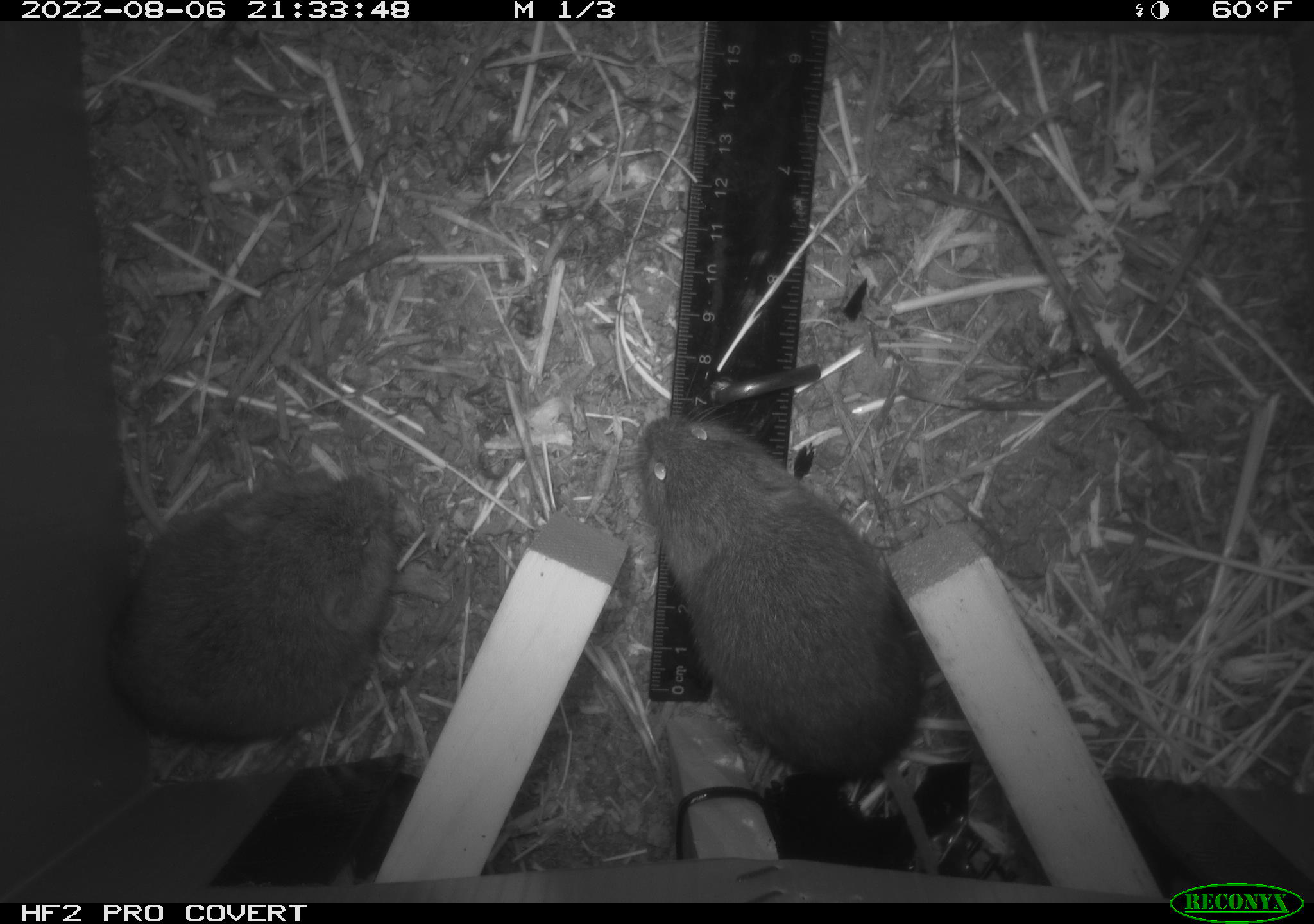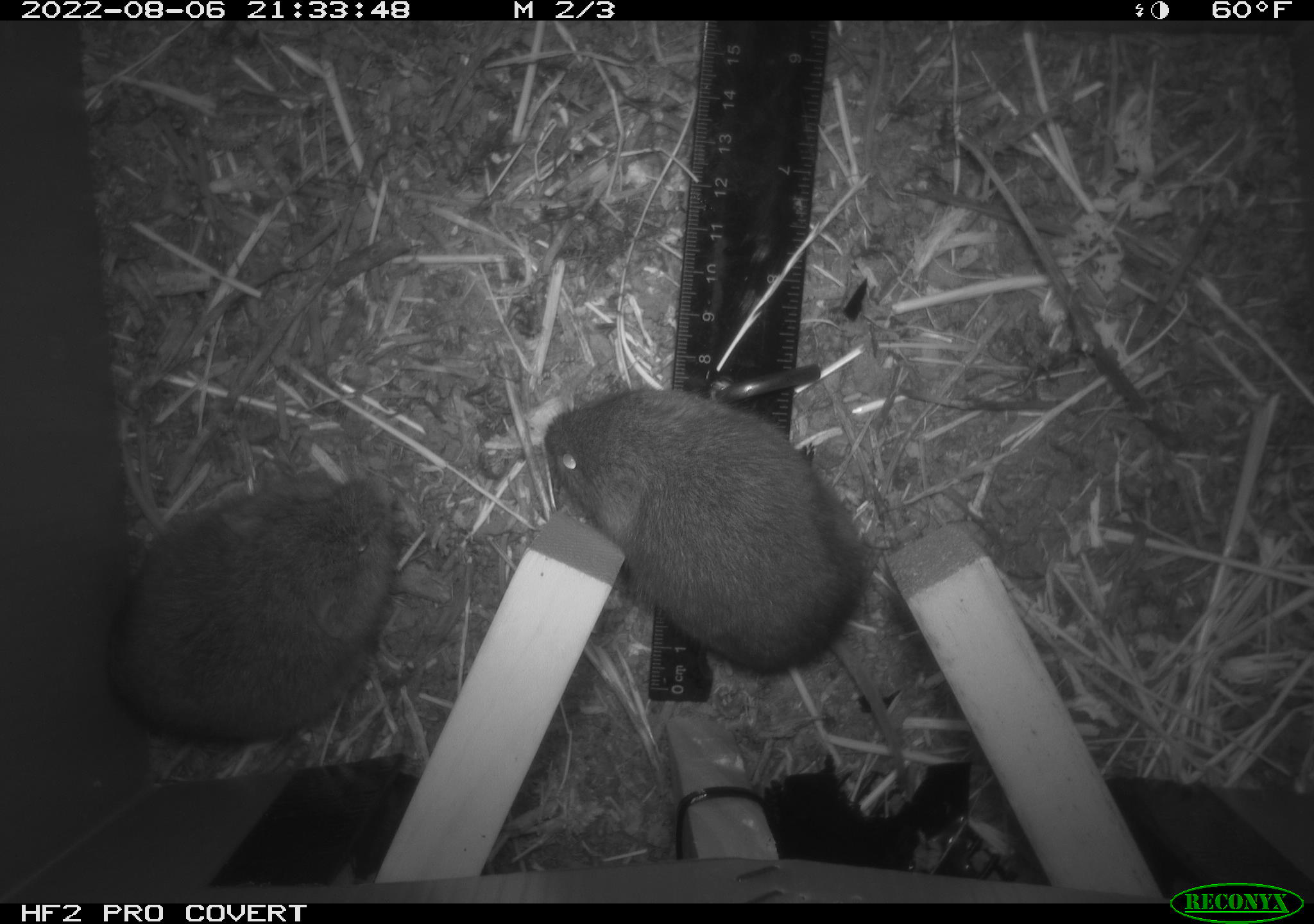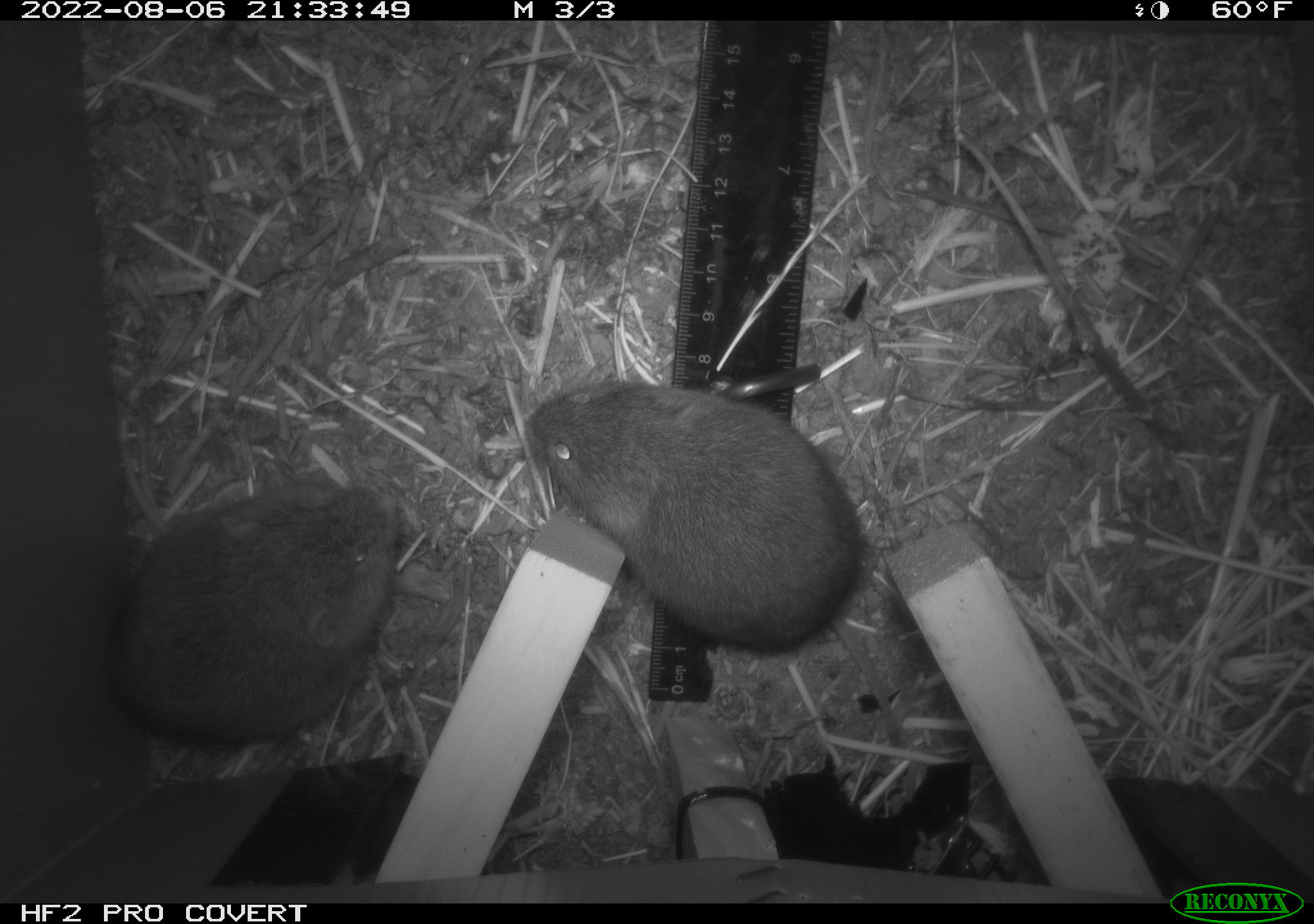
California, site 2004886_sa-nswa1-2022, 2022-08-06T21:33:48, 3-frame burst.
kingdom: Animalia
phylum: Chordata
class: Mammalia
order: Rodentia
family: Cricetidae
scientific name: Cricetidae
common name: hamsters, voles, lemmings, and allies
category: cricetidae family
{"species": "cricetidae family (hamsters, voles, lemmings, and allies) (Cricetidae)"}